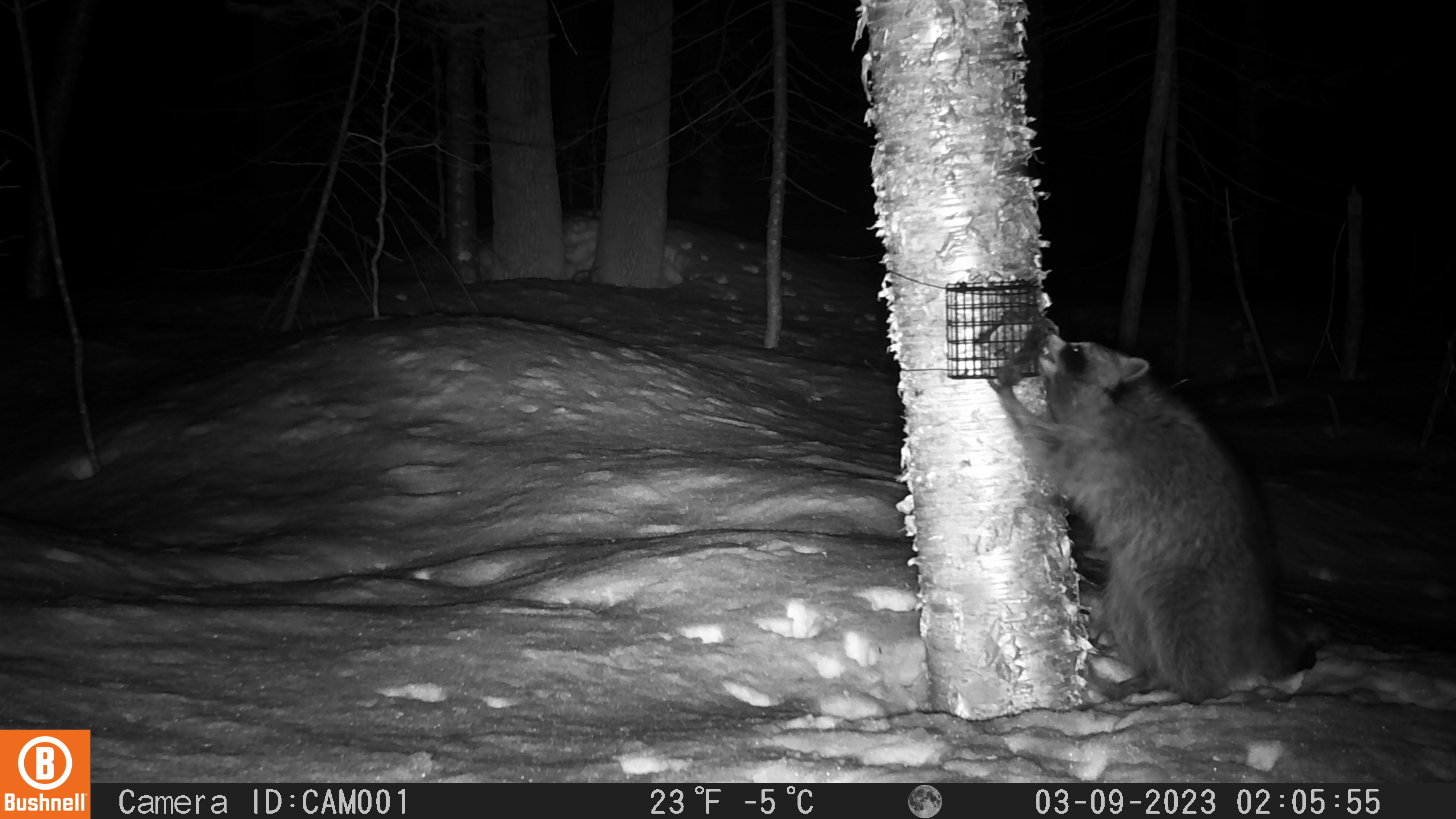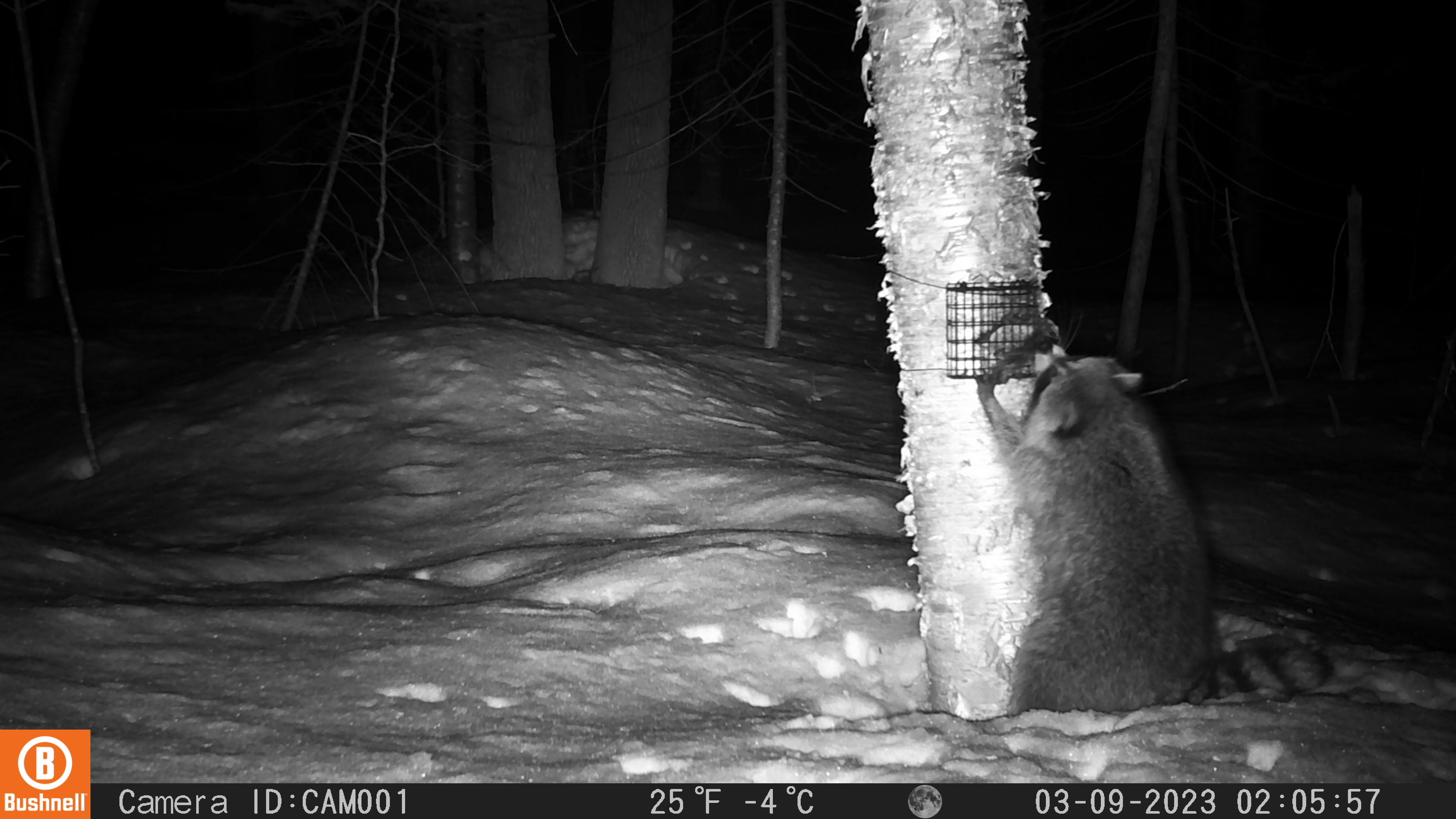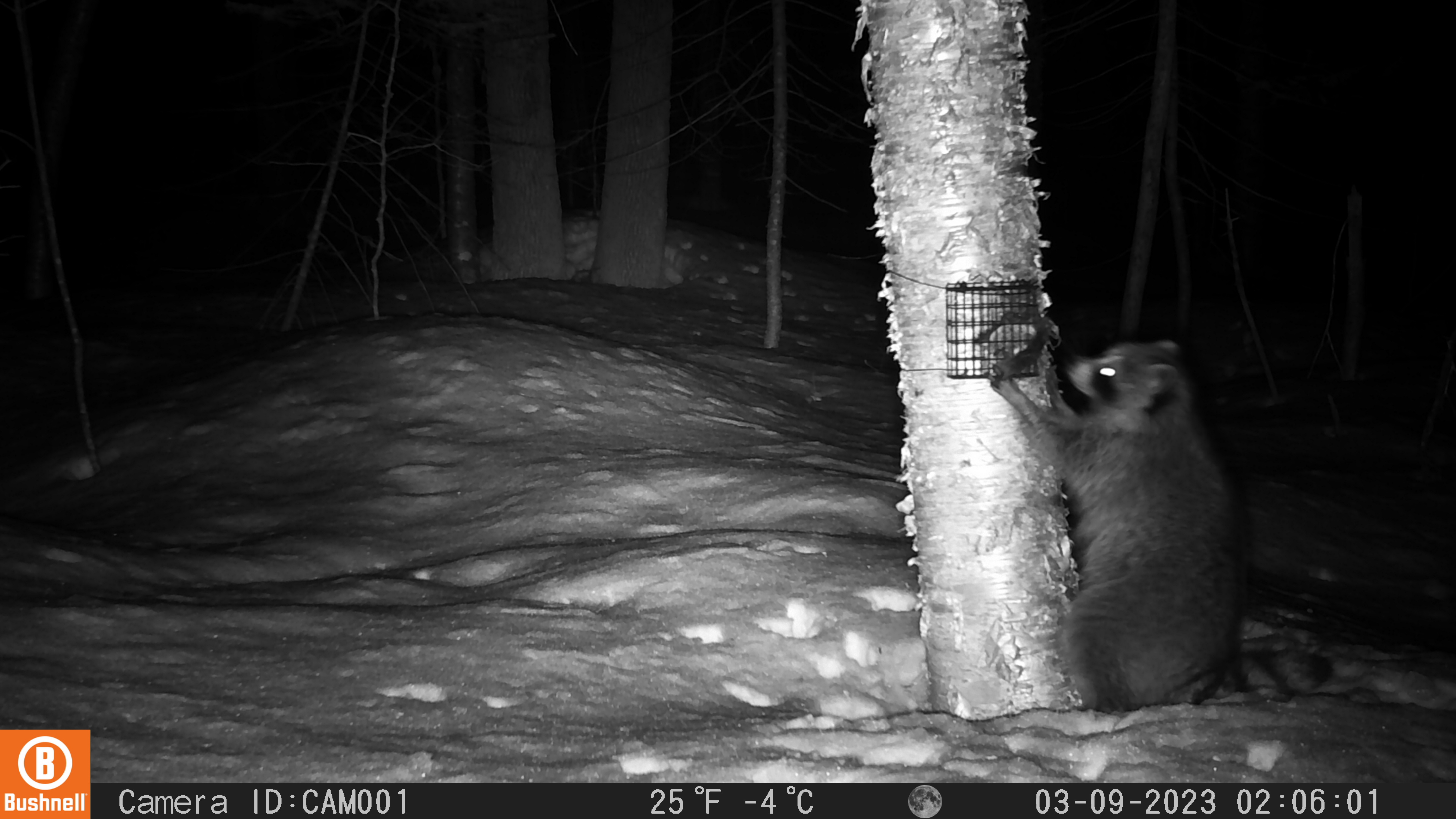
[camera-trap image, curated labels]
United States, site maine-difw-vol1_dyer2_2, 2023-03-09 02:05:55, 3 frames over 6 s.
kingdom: Animalia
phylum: Chordata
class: Mammalia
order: Carnivora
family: Procyonidae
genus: Procyon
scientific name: Procyon lotor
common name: raccoon